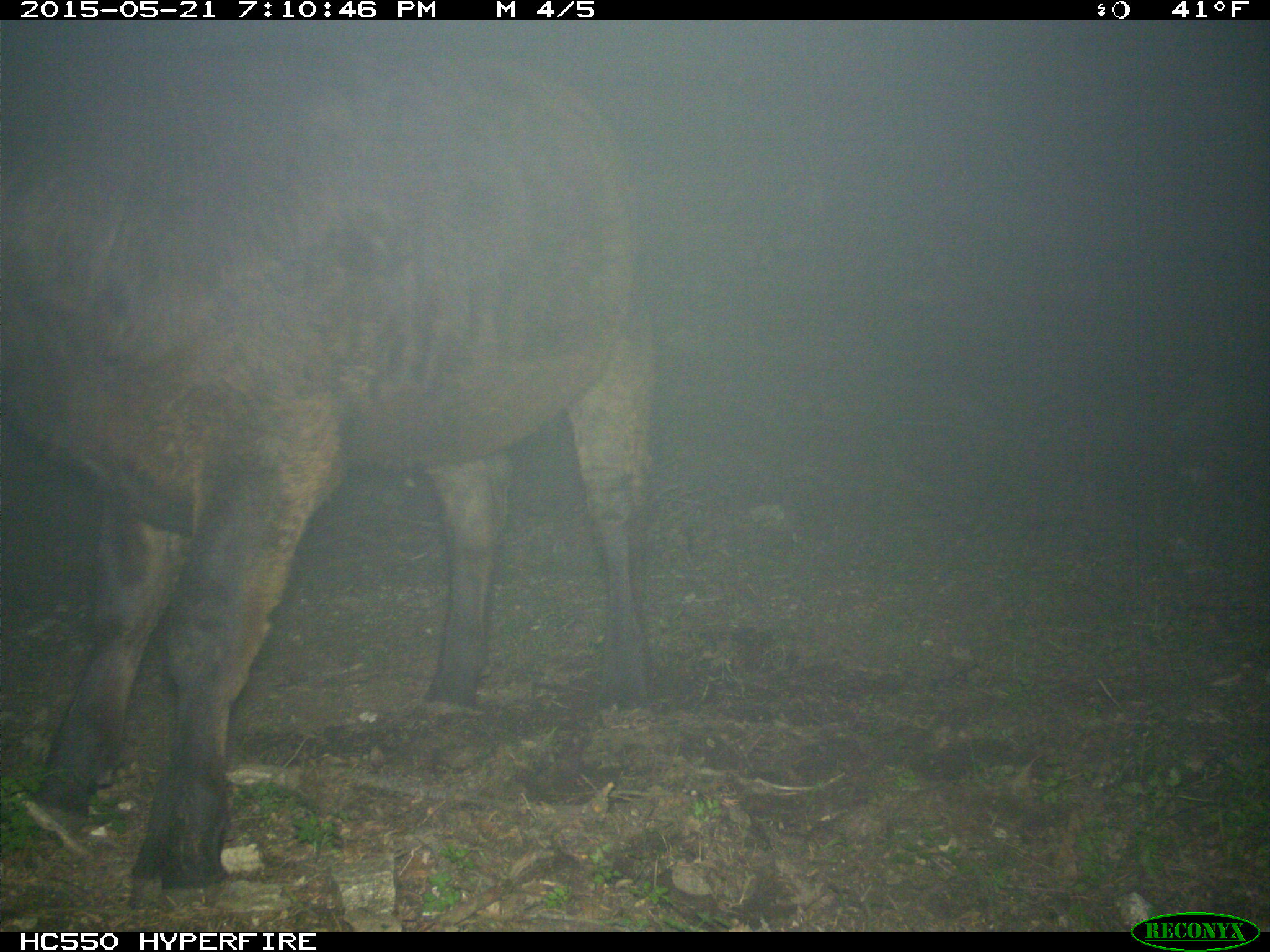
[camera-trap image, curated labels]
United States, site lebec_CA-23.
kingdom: Animalia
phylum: Chordata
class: Mammalia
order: Artiodactyla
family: Bovidae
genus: Bos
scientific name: Bos taurus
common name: domestic cow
Bos taurus (domestic cow).